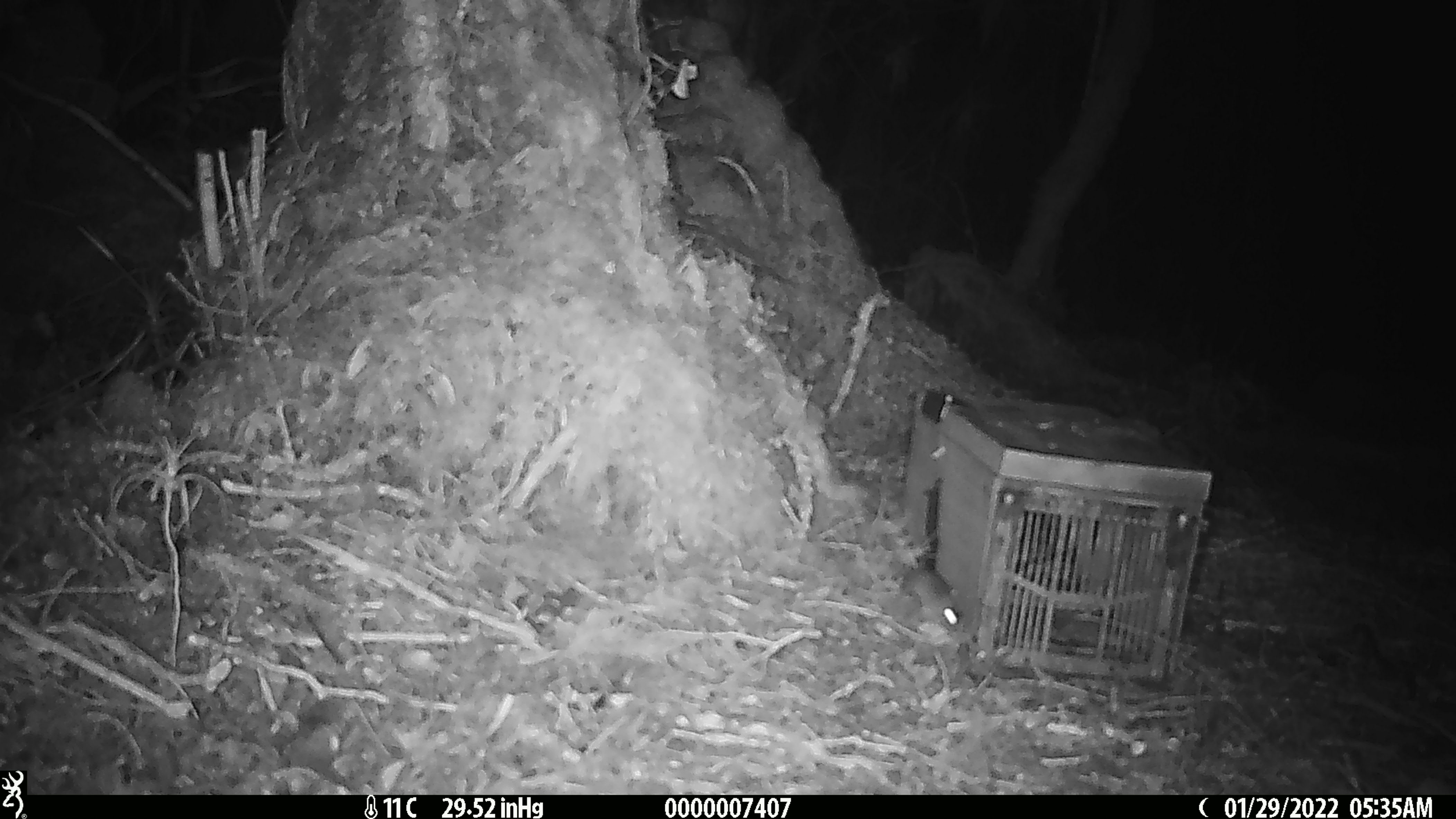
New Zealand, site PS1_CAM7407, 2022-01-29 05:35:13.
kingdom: Animalia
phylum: Chordata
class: Mammalia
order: Rodentia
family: Muridae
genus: Mus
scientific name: Mus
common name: mouse